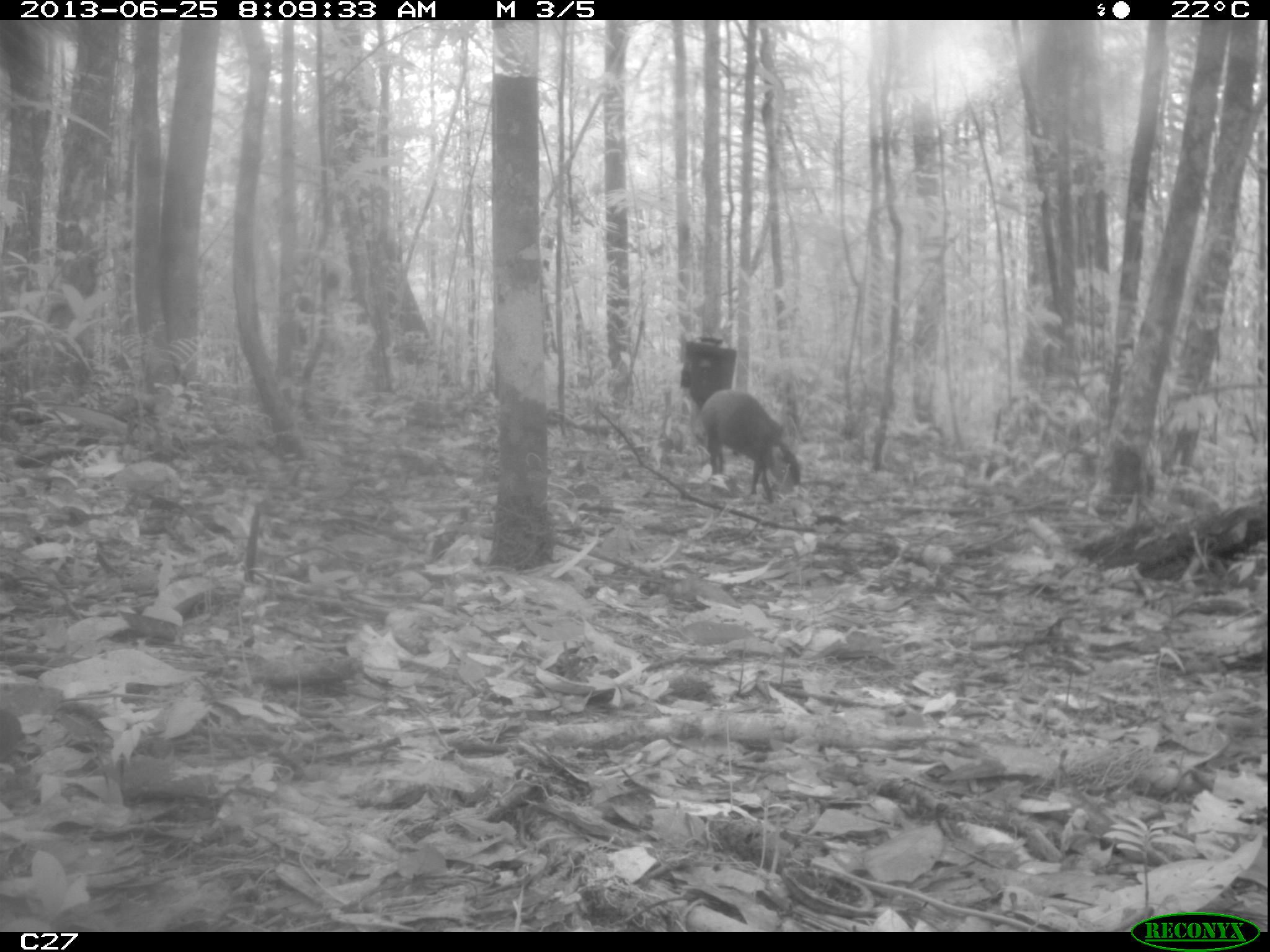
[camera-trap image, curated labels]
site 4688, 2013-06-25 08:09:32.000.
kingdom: Animalia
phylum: Chordata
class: Mammalia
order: Rodentia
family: Dasyproctidae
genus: Dasyprocta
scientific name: Dasyprocta leporina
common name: red-rumped agouti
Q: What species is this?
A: Dasyprocta leporina (red-rumped agouti).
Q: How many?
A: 1.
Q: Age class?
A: Adult.